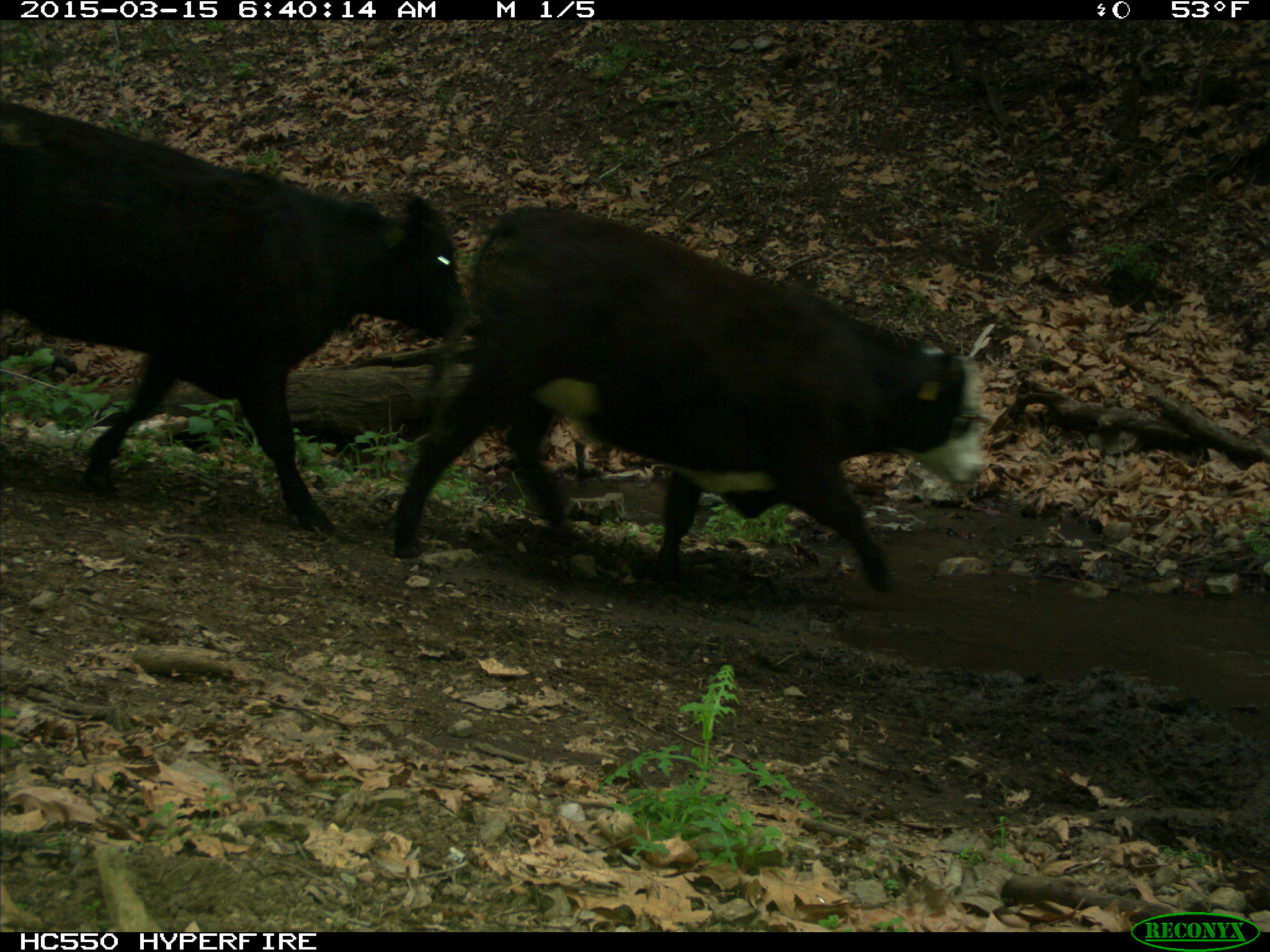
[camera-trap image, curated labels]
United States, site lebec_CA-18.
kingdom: Animalia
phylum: Chordata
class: Mammalia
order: Artiodactyla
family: Bovidae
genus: Bos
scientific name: Bos taurus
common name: domestic cow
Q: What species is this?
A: Bos taurus (domestic cow).